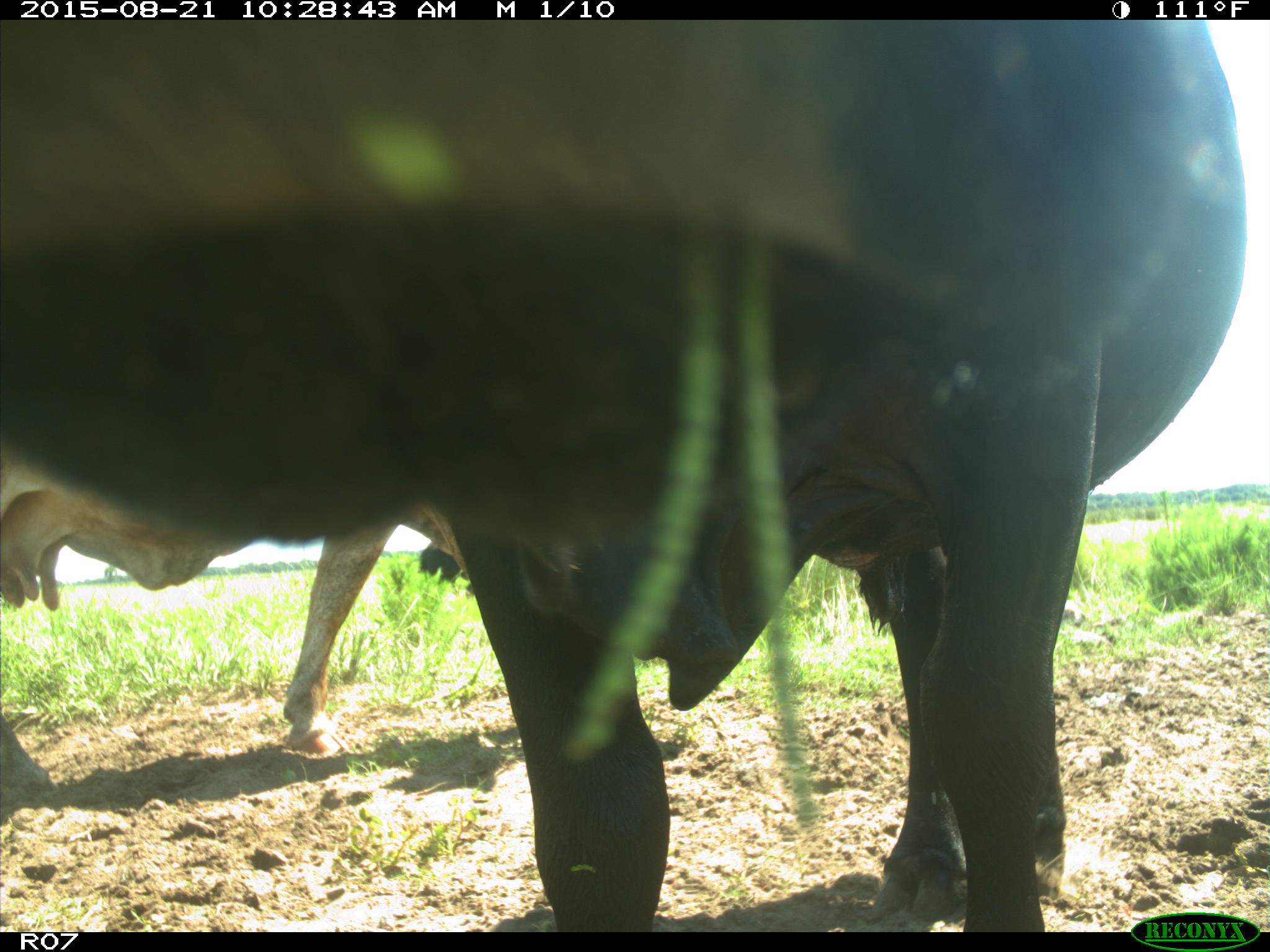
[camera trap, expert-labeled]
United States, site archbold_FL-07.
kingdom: Animalia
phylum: Chordata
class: Mammalia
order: Artiodactyla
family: Bovidae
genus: Bos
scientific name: Bos taurus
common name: domestic cow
Bos taurus (domestic cow).